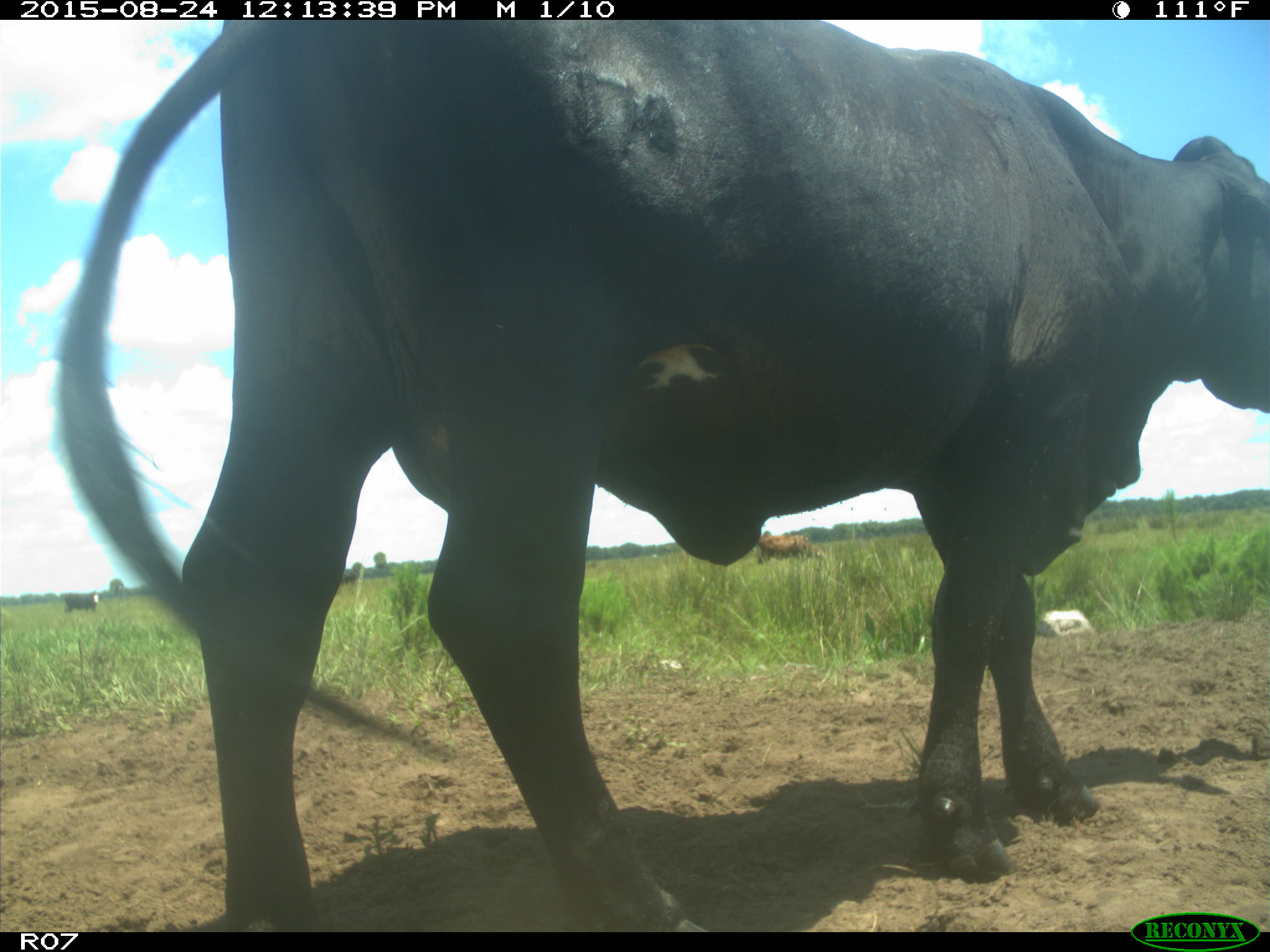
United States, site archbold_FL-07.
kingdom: Animalia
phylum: Chordata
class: Mammalia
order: Artiodactyla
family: Bovidae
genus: Bos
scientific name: Bos taurus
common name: domestic cow